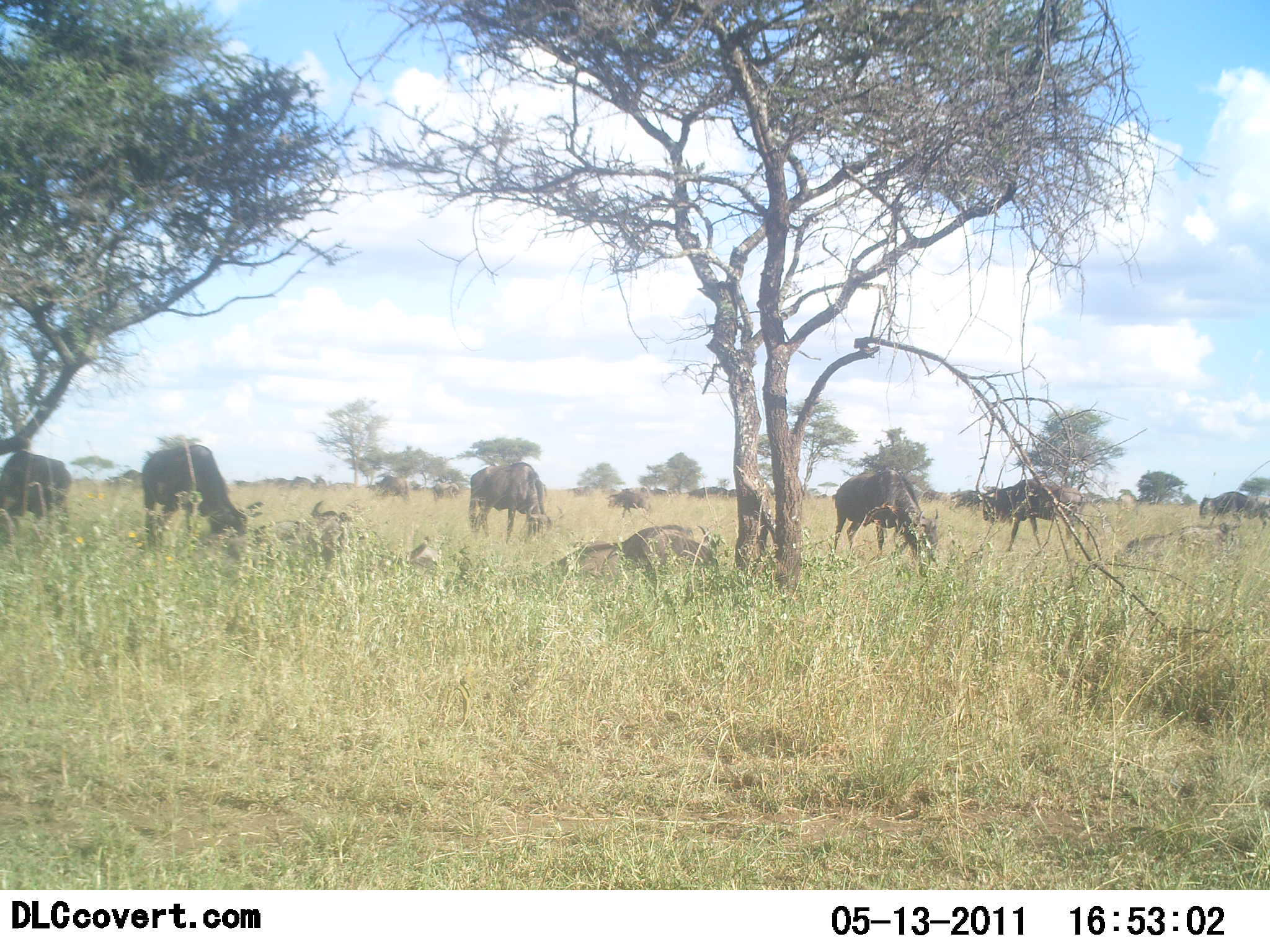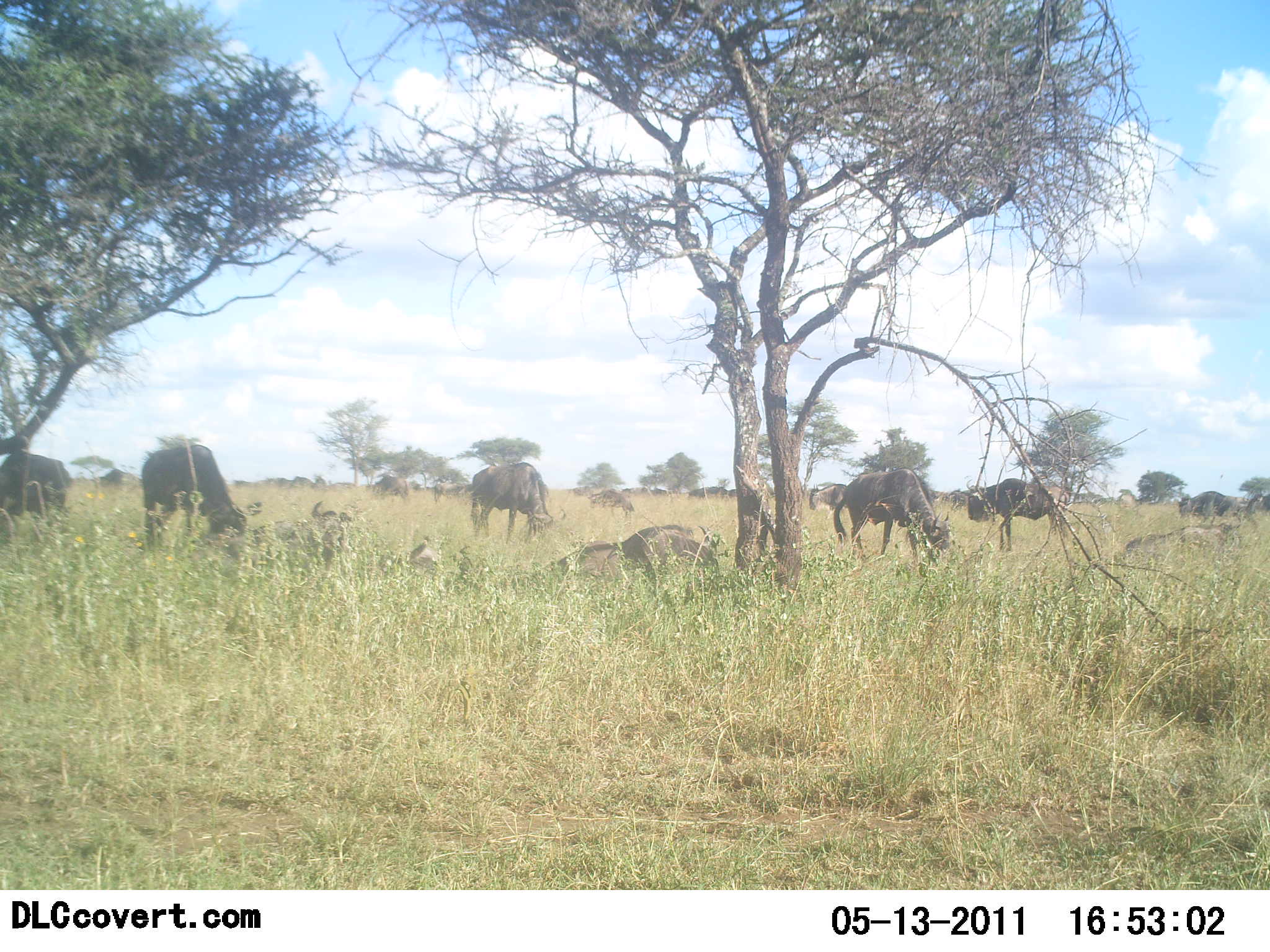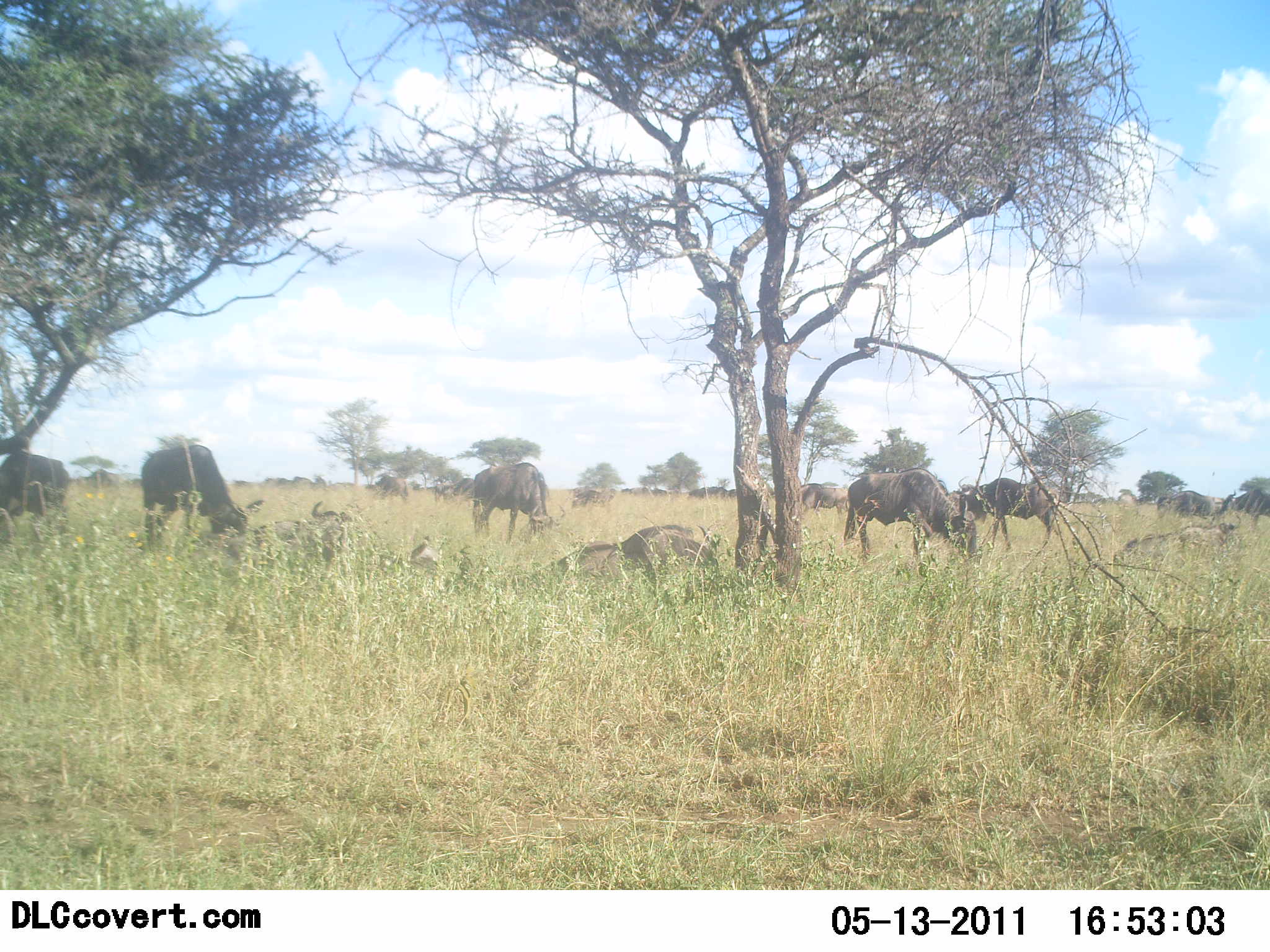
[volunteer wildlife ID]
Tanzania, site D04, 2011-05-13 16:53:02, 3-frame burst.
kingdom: Animalia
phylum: Chordata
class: Mammalia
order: Artiodactyla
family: Bovidae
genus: Connochaetes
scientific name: Connochaetes taurinus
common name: blue wildebeest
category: wildebeest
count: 11-50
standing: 27%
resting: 55%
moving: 82%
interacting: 0%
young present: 0%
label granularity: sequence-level